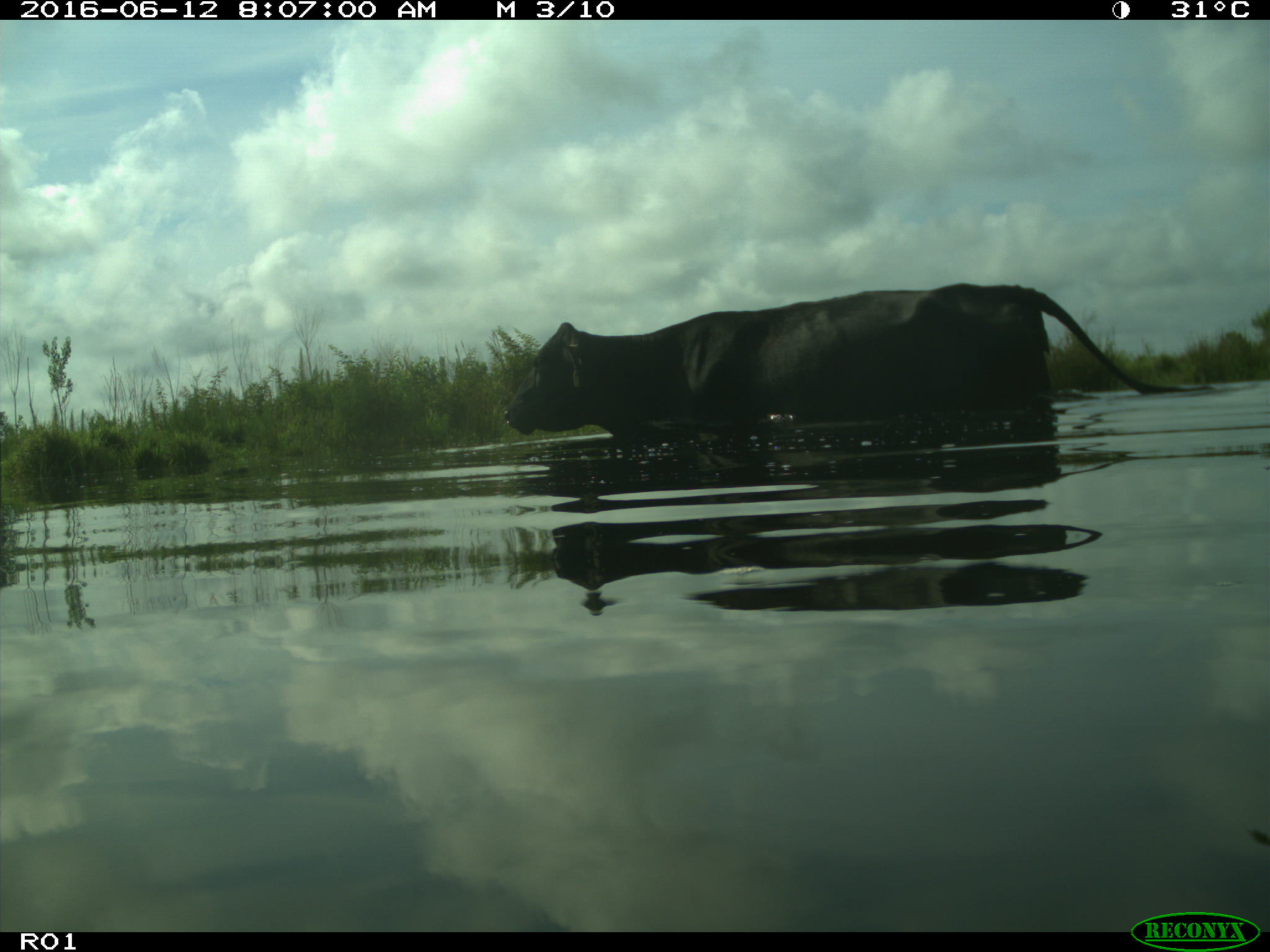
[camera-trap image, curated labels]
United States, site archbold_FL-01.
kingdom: Animalia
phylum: Chordata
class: Mammalia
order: Artiodactyla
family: Bovidae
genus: Bos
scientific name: Bos taurus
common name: domestic cow